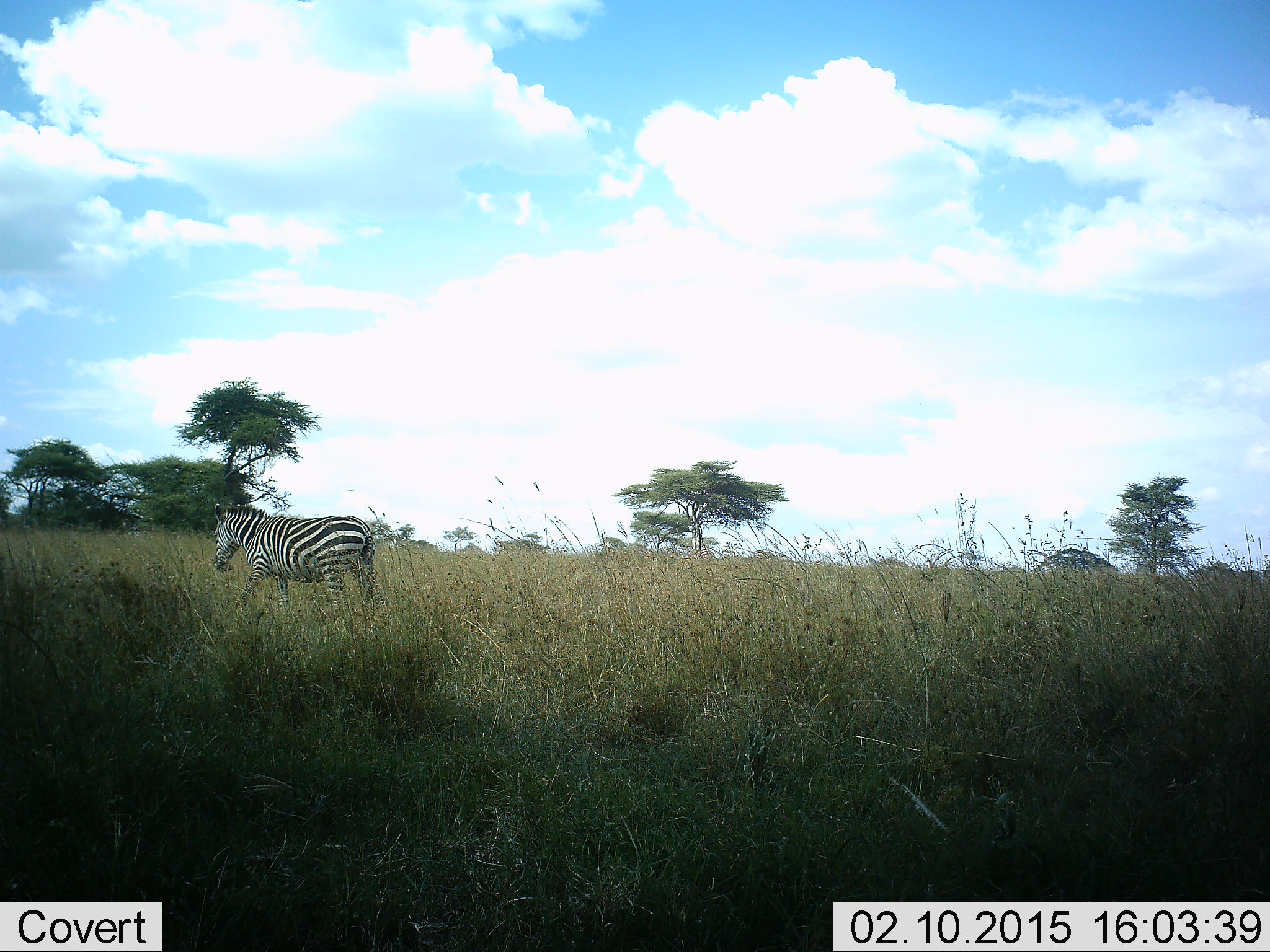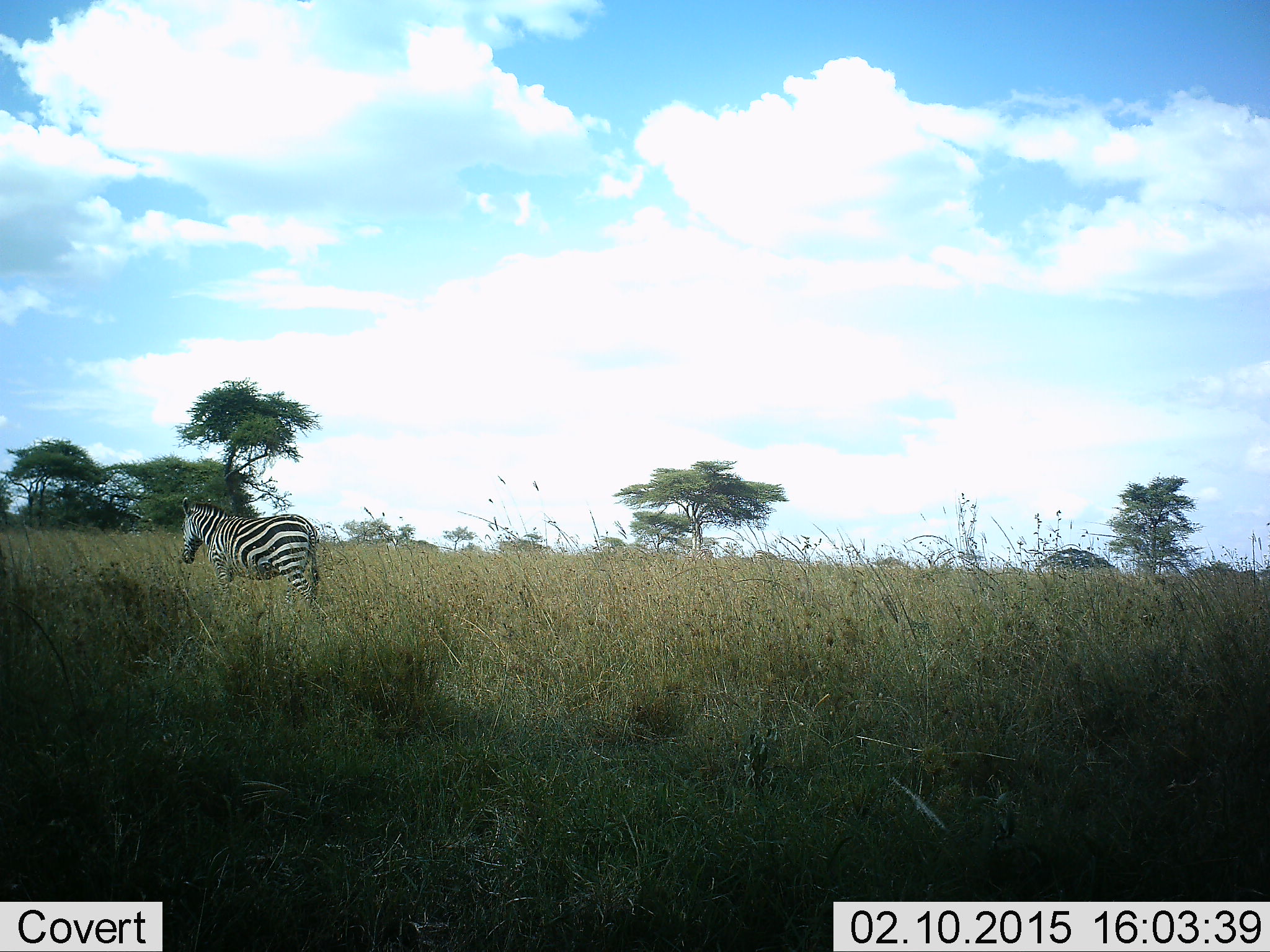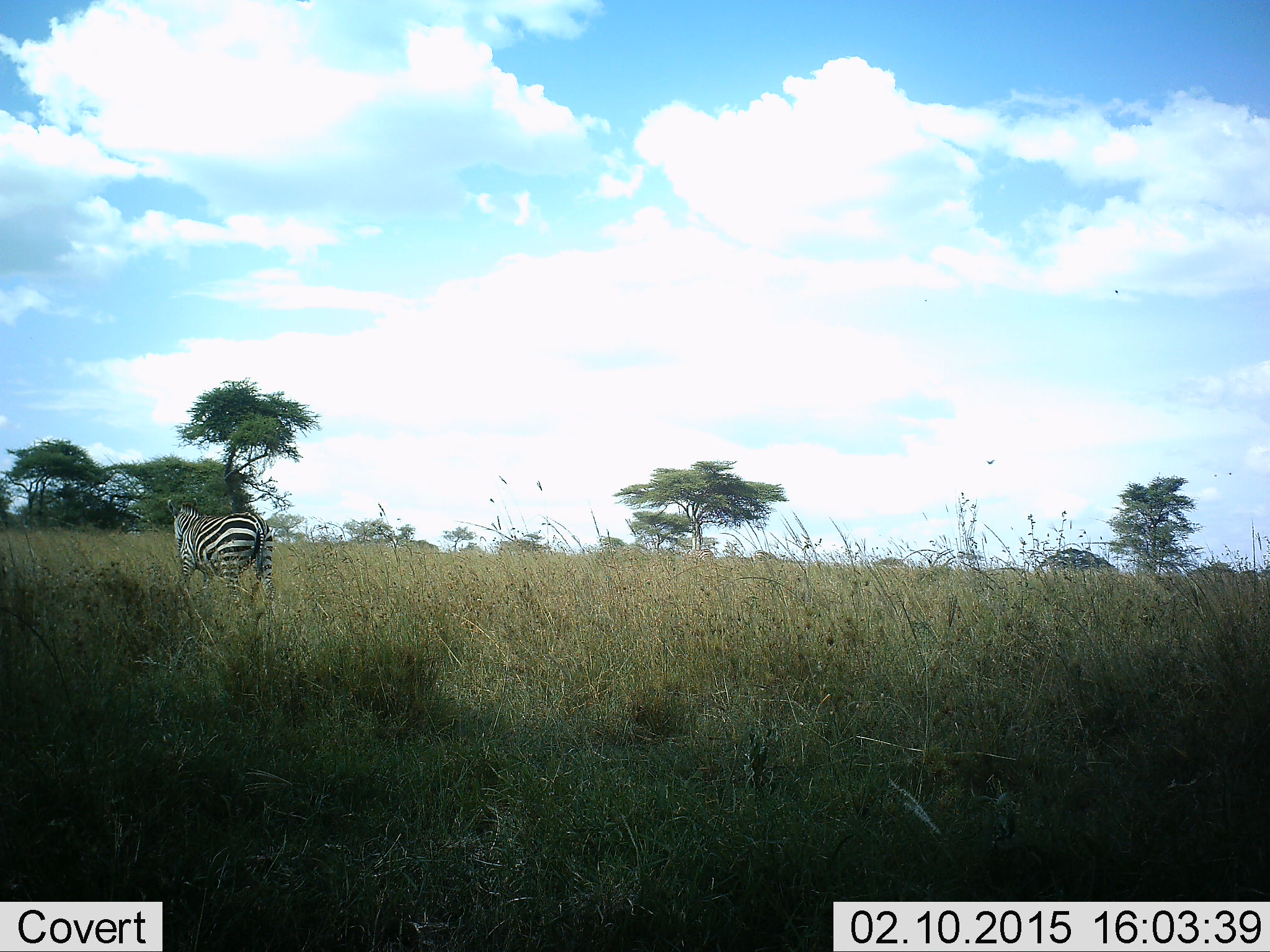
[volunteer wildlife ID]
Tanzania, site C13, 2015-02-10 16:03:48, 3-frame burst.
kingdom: Animalia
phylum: Chordata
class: Mammalia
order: Perissodactyla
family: Equidae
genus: Equus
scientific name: Equus quagga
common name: plains zebra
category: zebra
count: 1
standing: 10%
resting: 0%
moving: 90%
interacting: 0%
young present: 0%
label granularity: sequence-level